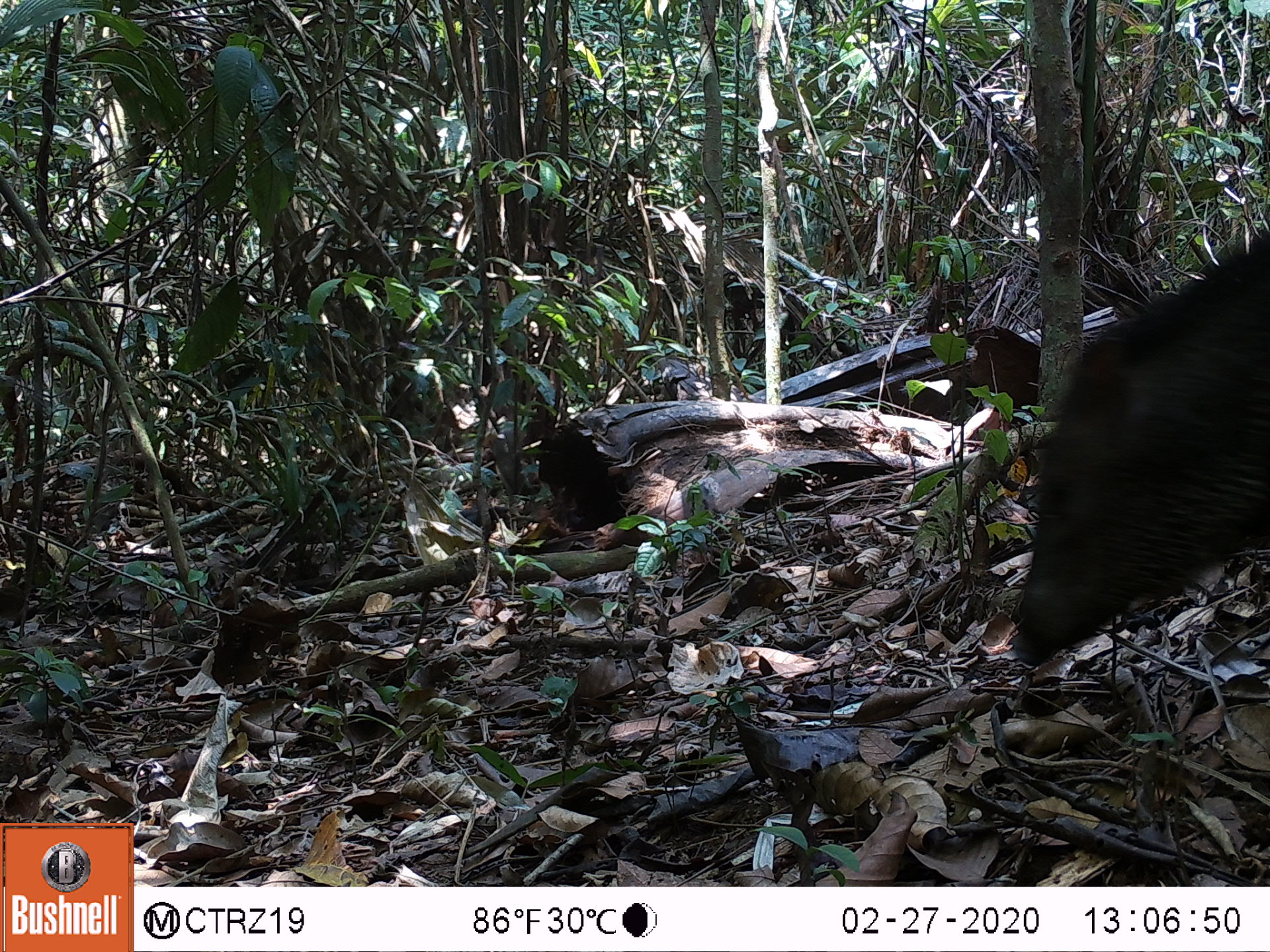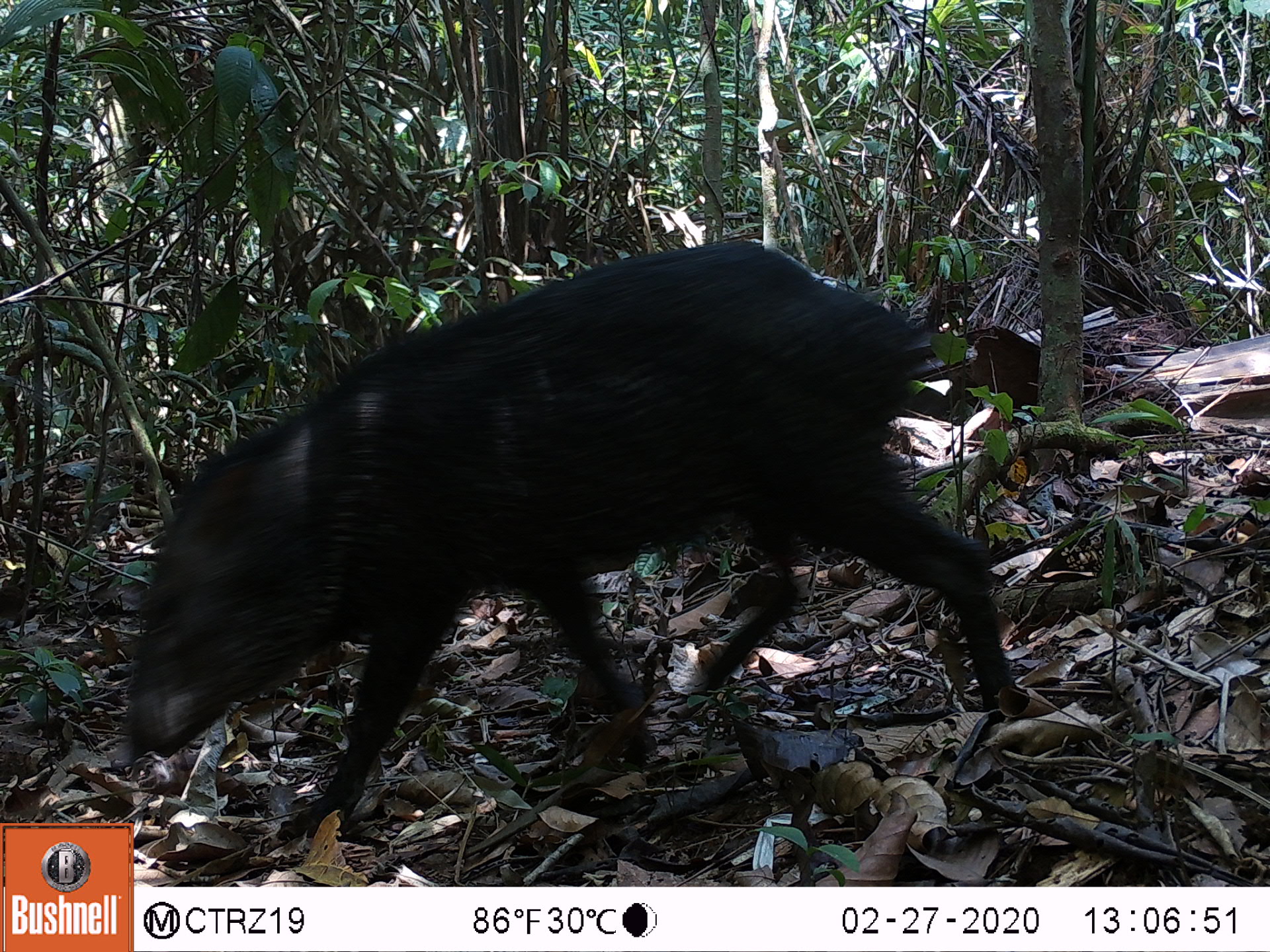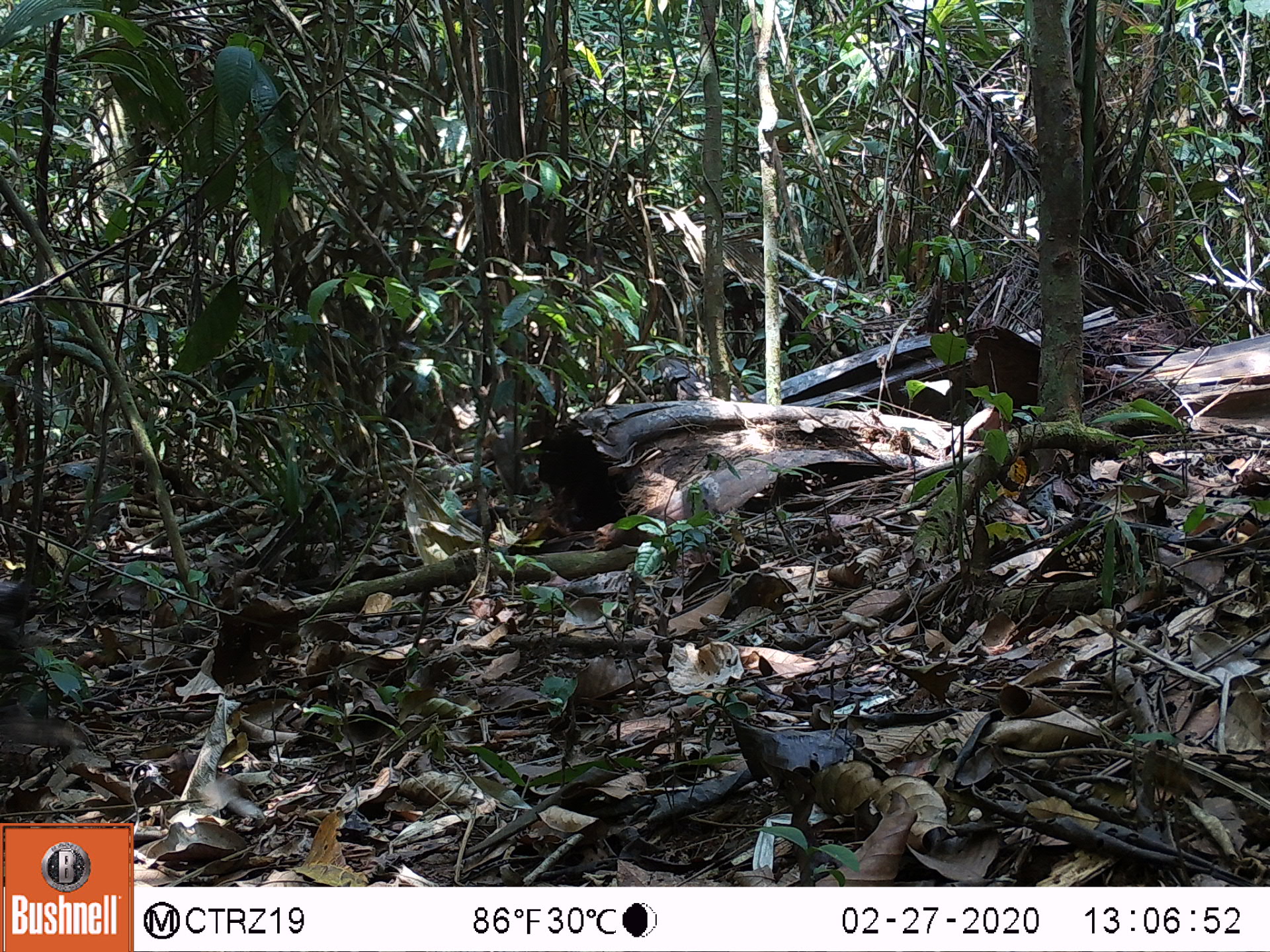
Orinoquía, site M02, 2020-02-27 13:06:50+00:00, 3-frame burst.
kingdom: Animalia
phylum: Chordata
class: Mammalia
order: Artiodactyla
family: Tayassuidae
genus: Pecari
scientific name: Pecari tajacu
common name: collared peccary